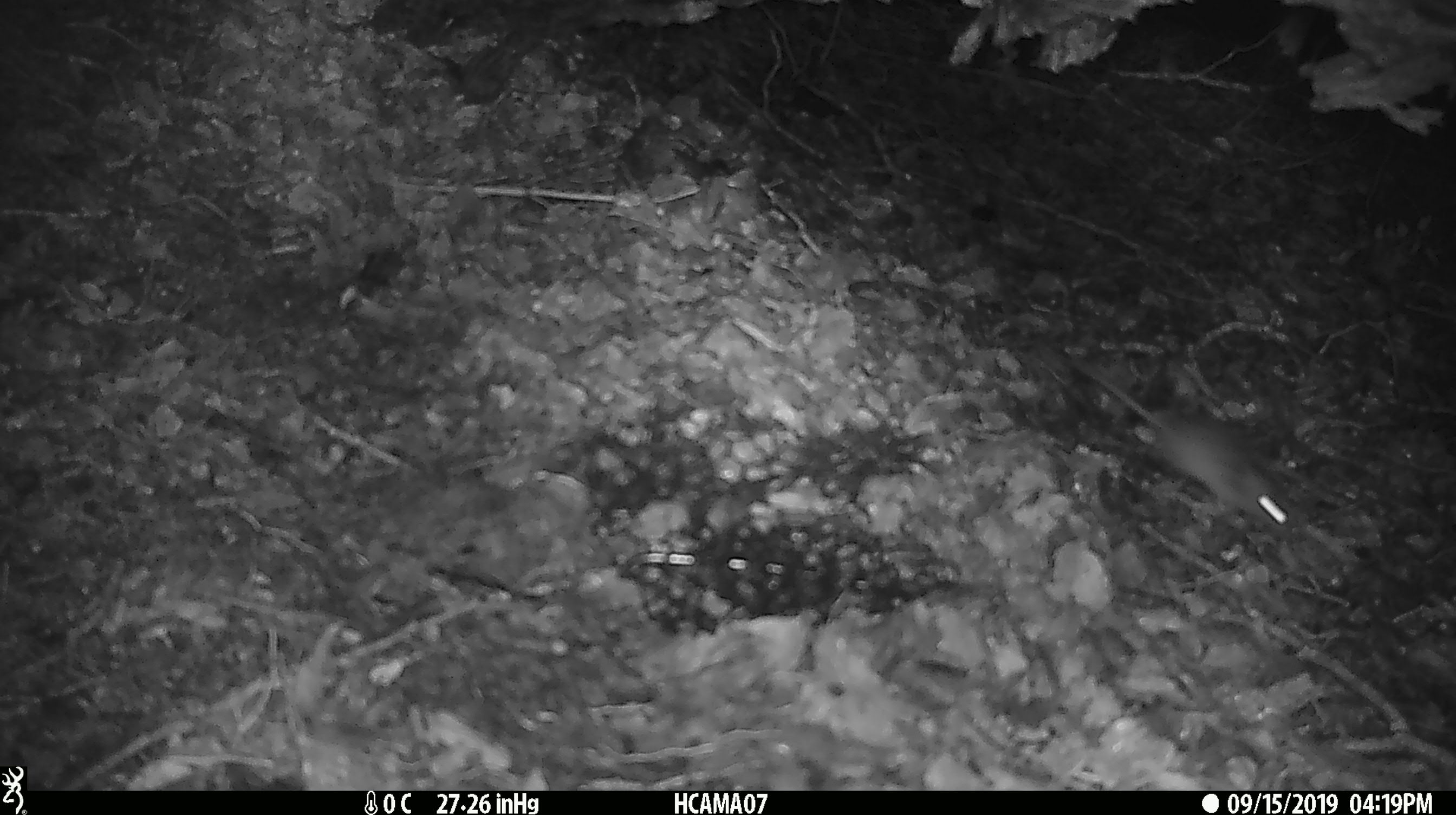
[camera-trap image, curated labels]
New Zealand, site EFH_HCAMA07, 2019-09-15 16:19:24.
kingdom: Animalia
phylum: Chordata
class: Mammalia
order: Rodentia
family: Muridae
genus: Mus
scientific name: Mus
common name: mouse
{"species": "mouse (Mus)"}